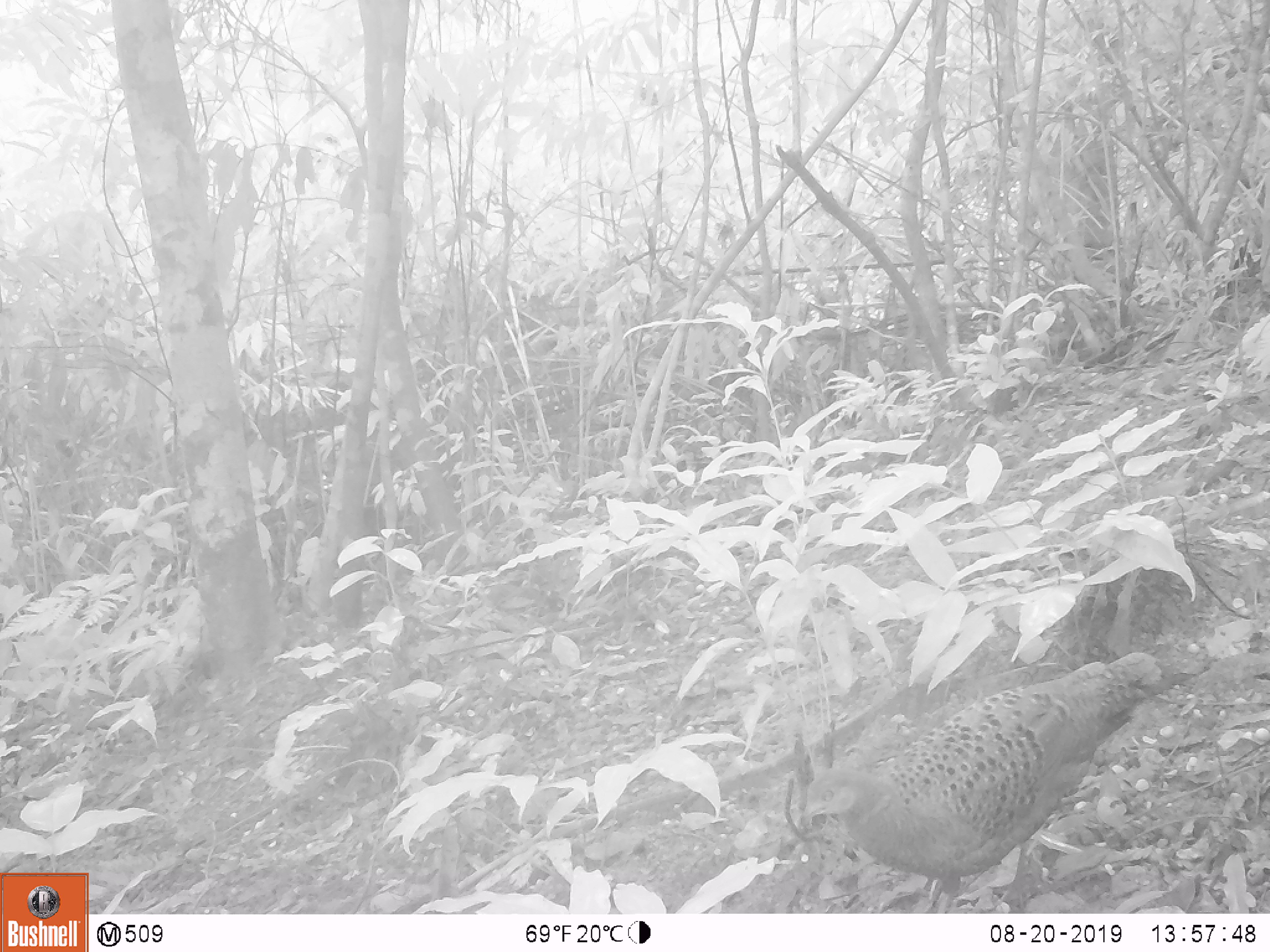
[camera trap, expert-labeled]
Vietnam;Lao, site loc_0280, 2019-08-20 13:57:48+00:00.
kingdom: Animalia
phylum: Chordata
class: Aves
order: Galliformes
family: Phasianidae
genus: Polyplectron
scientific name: Polyplectron bicalcaratum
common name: gray peacock-pheasant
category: grey peacock pheasant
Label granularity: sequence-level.